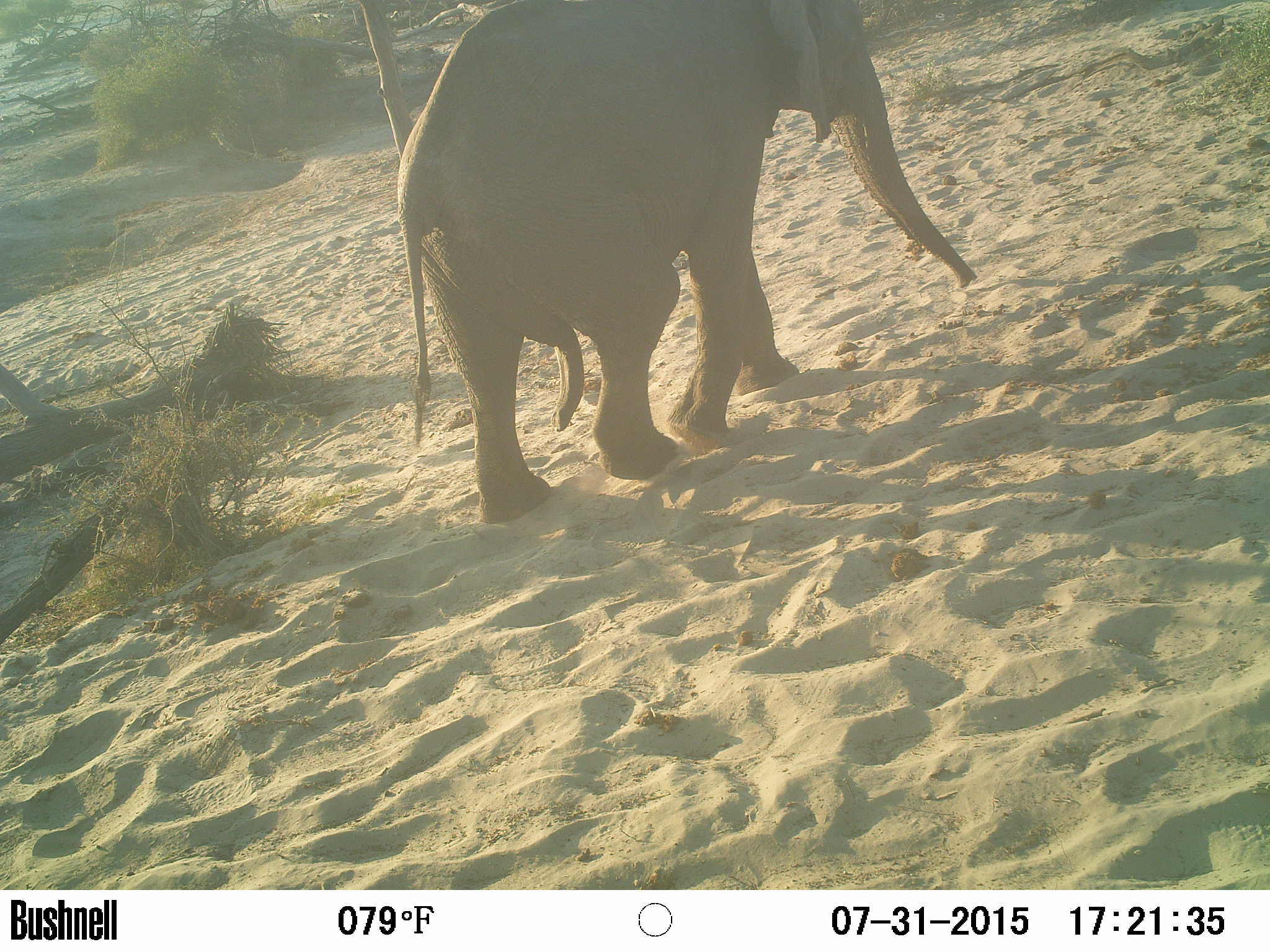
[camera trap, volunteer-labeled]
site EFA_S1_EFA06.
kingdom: Animalia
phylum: Chordata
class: Mammalia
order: Proboscidea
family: Elephantidae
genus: Loxodonta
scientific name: Loxodonta africana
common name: african bush elephant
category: elephant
Elephant (african bush elephant) (Loxodonta africana), count 1. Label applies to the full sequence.